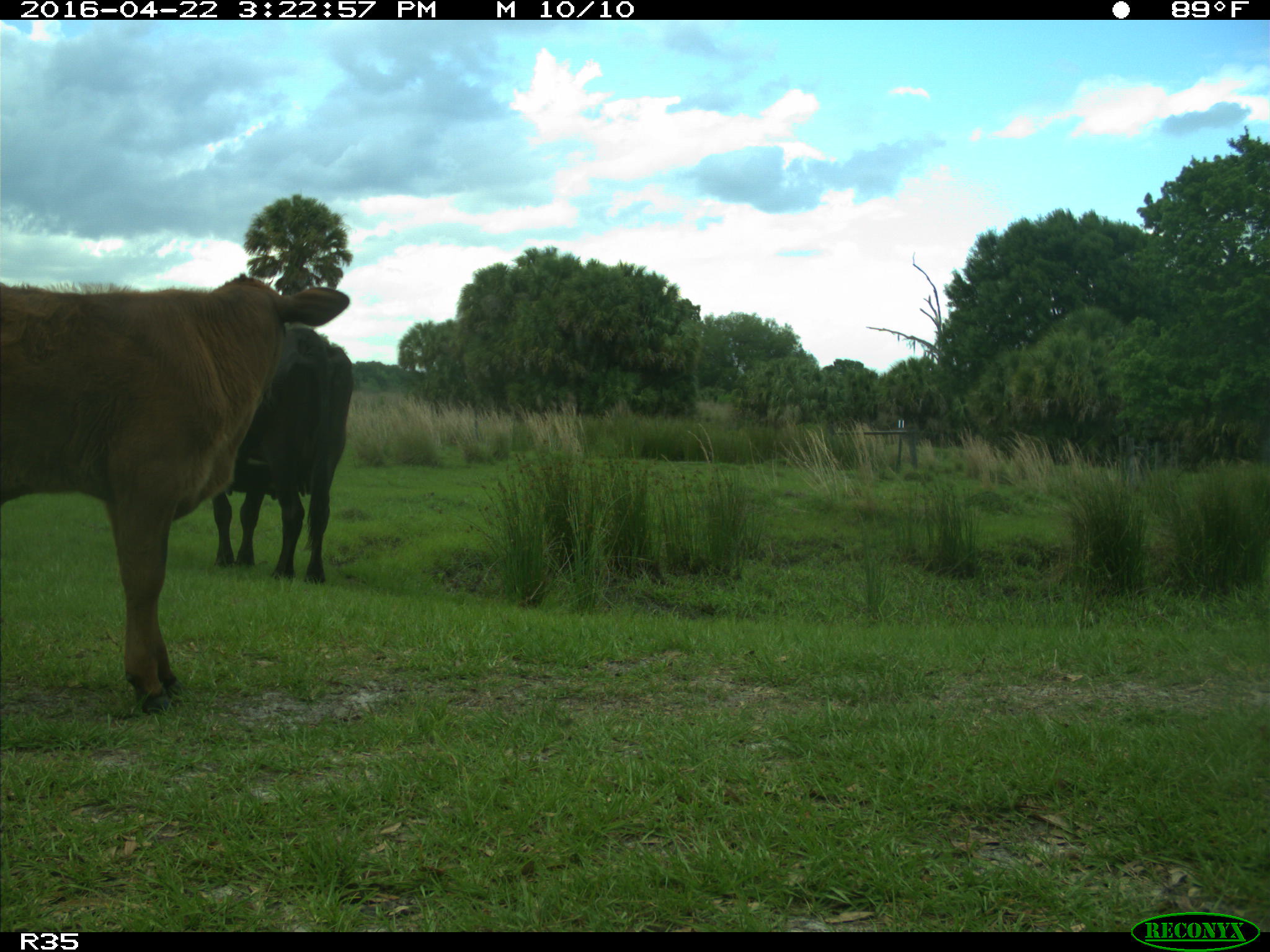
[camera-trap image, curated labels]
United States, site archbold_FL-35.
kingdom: Animalia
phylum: Chordata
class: Mammalia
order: Artiodactyla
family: Bovidae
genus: Bos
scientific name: Bos taurus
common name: domestic cow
Bos taurus (domestic cow).